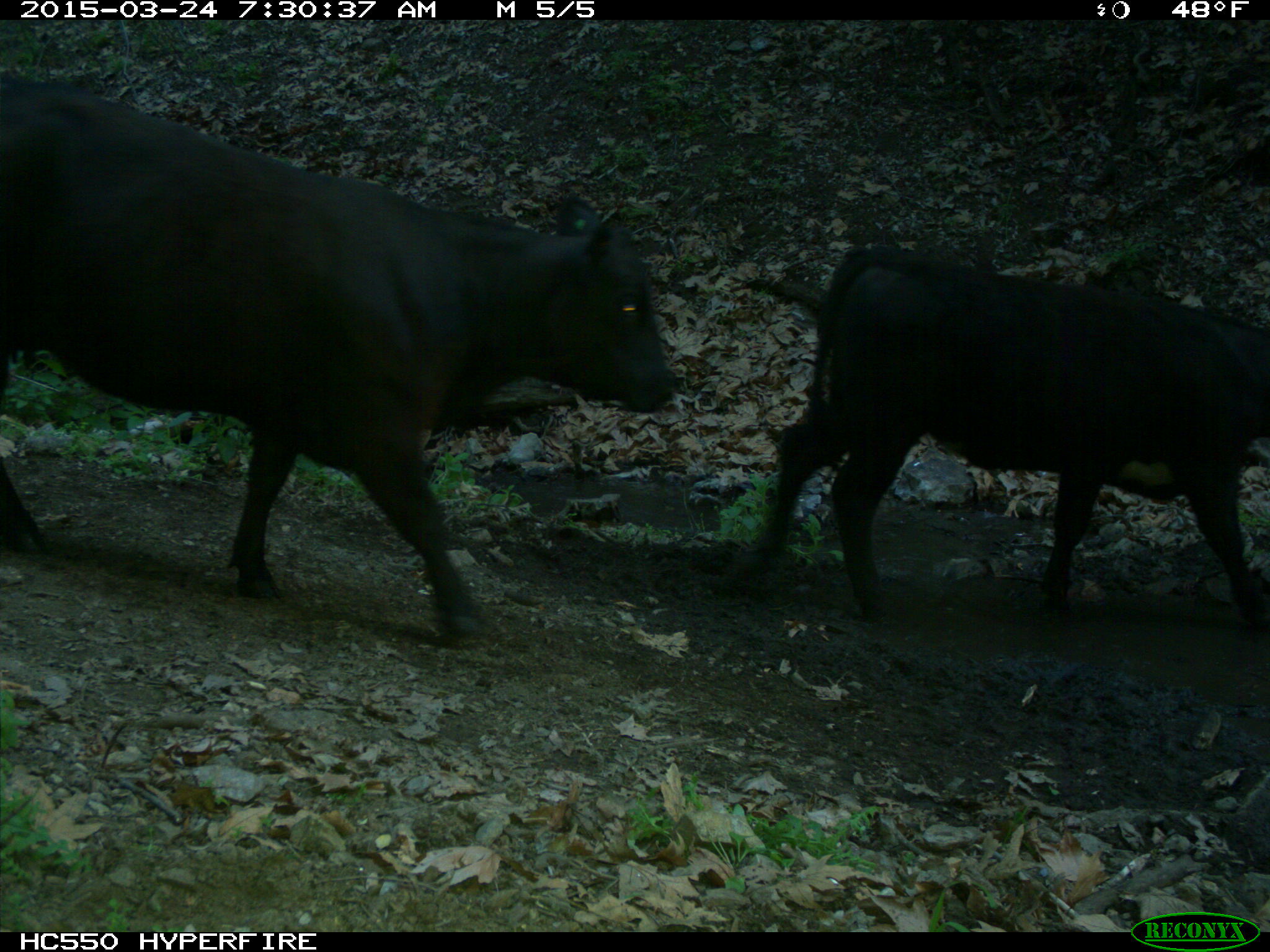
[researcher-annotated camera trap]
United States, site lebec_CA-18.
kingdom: Animalia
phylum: Chordata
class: Mammalia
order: Artiodactyla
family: Bovidae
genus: Bos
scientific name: Bos taurus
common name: domestic cow